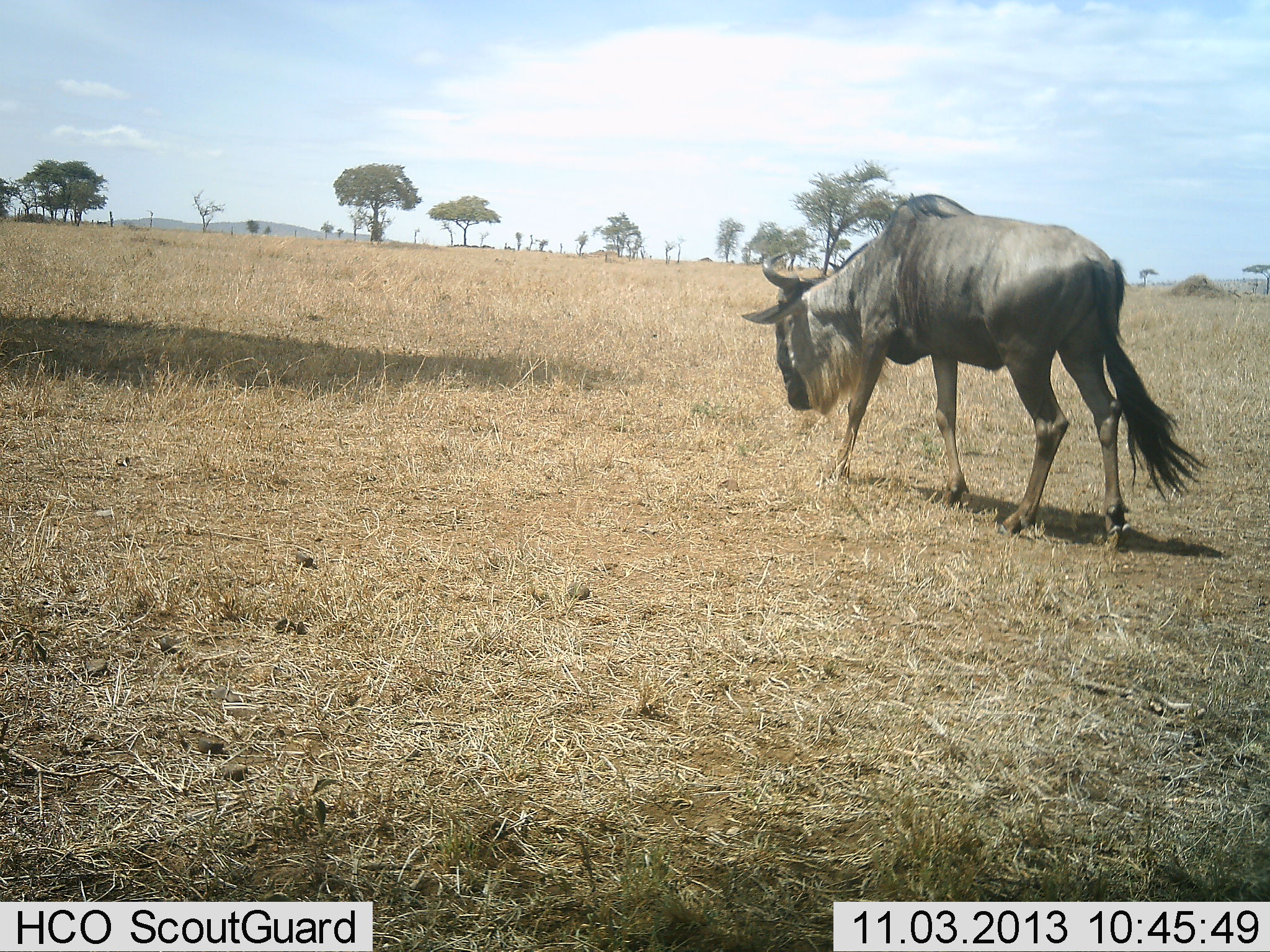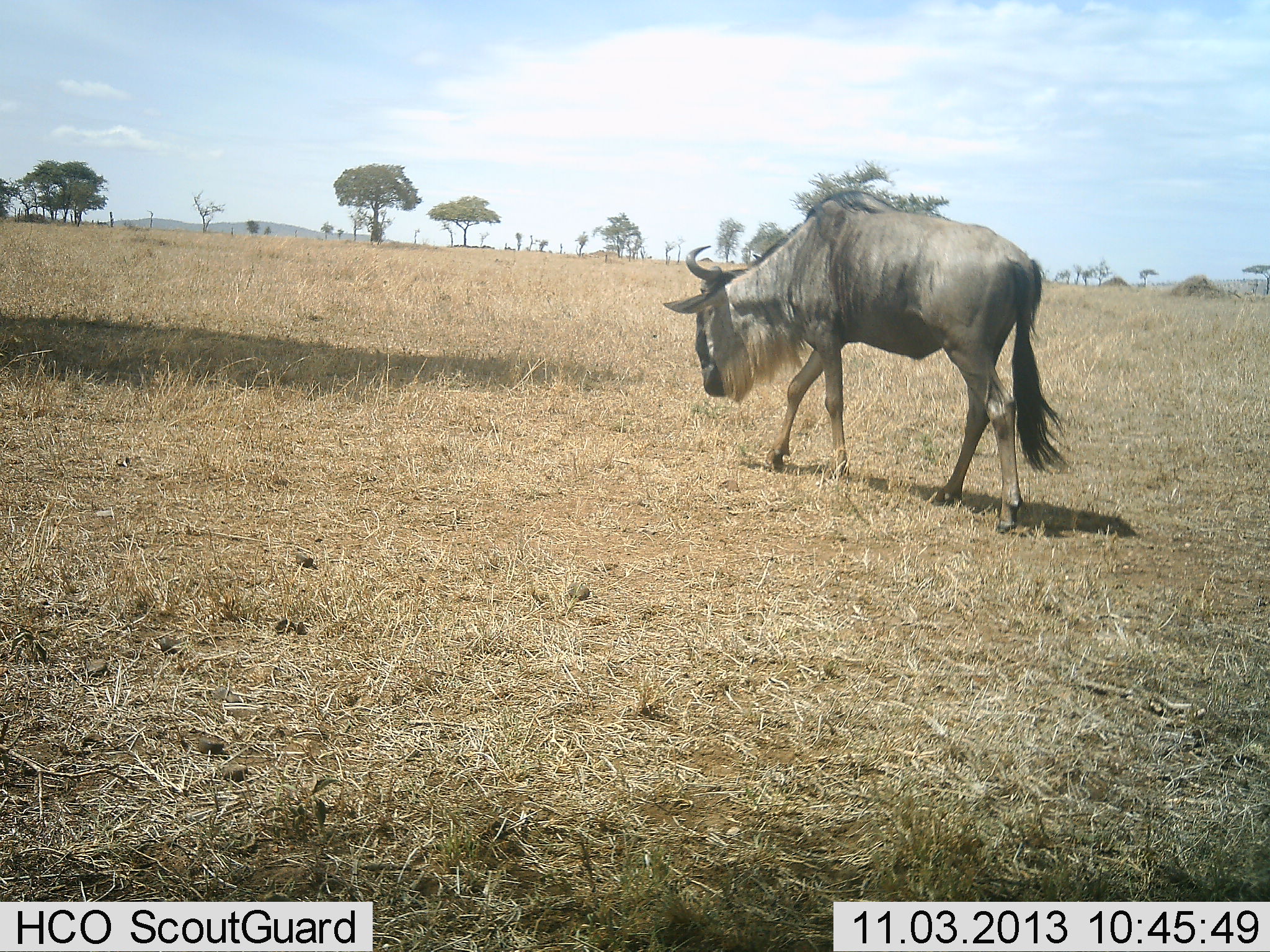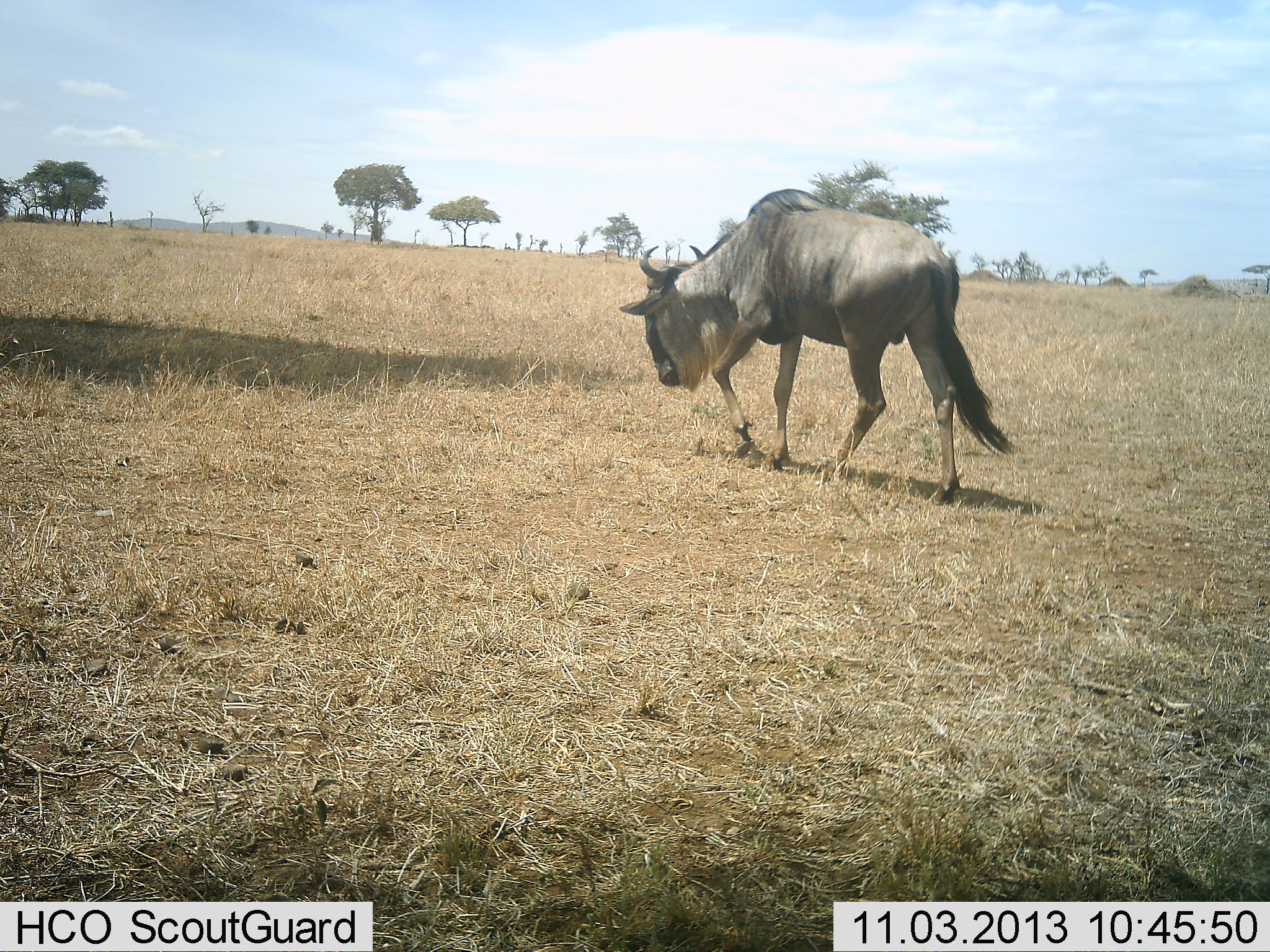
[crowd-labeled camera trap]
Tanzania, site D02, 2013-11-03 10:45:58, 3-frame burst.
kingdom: Animalia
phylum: Chordata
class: Mammalia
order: Artiodactyla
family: Bovidae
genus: Connochaetes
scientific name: Connochaetes taurinus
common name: blue wildebeest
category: wildebeest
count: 1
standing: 10%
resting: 0%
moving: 90%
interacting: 0%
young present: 0%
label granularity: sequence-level